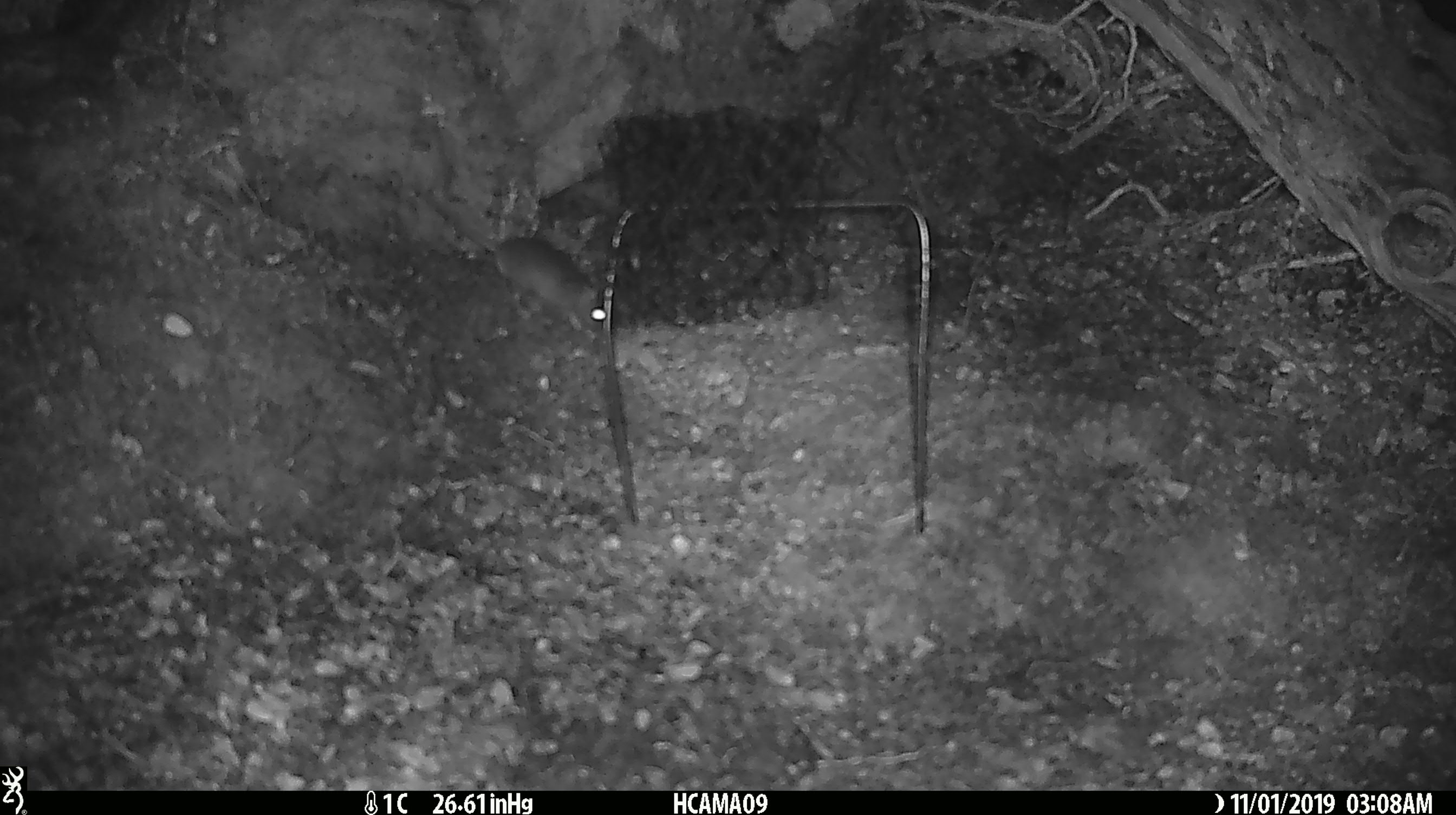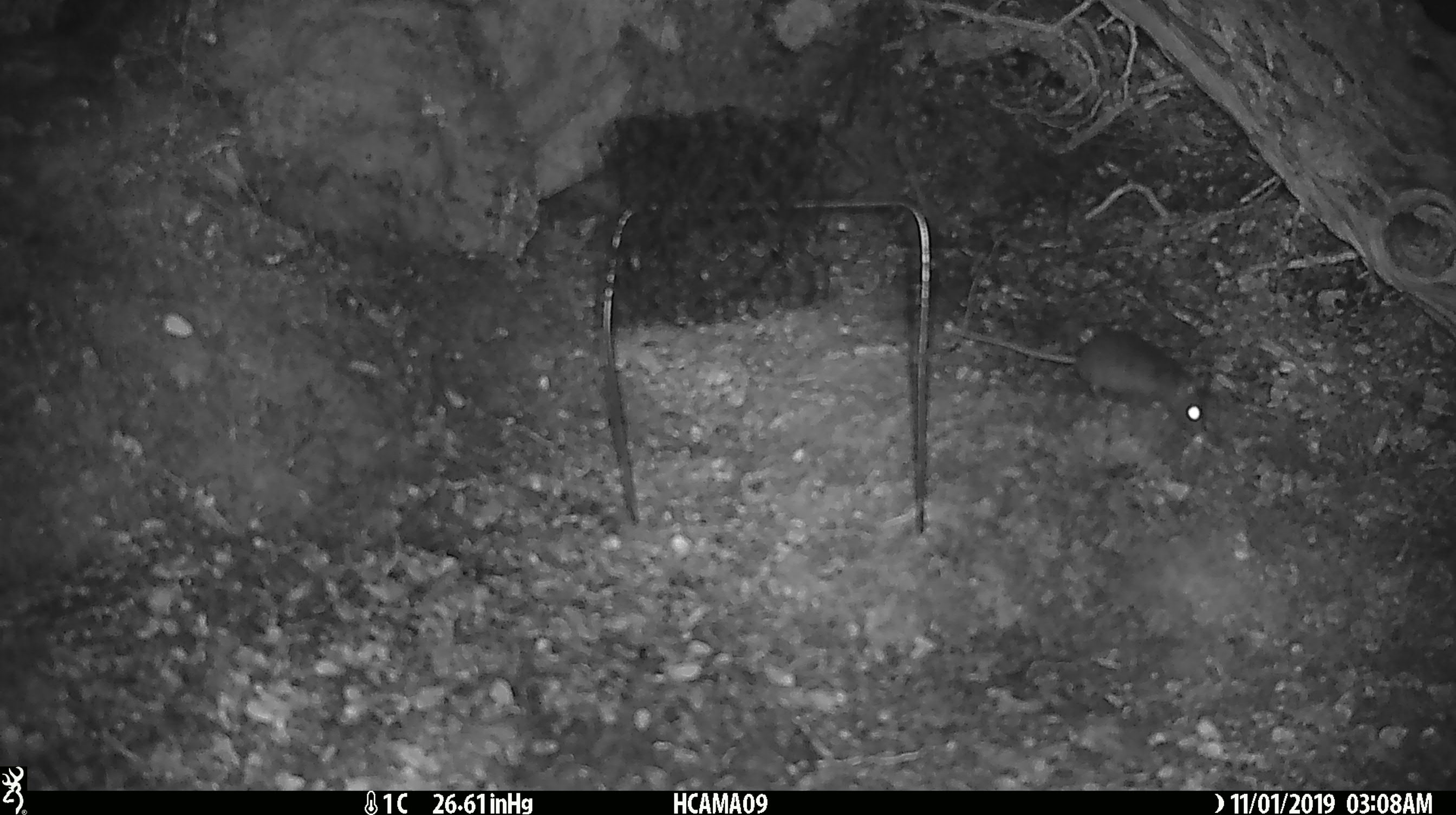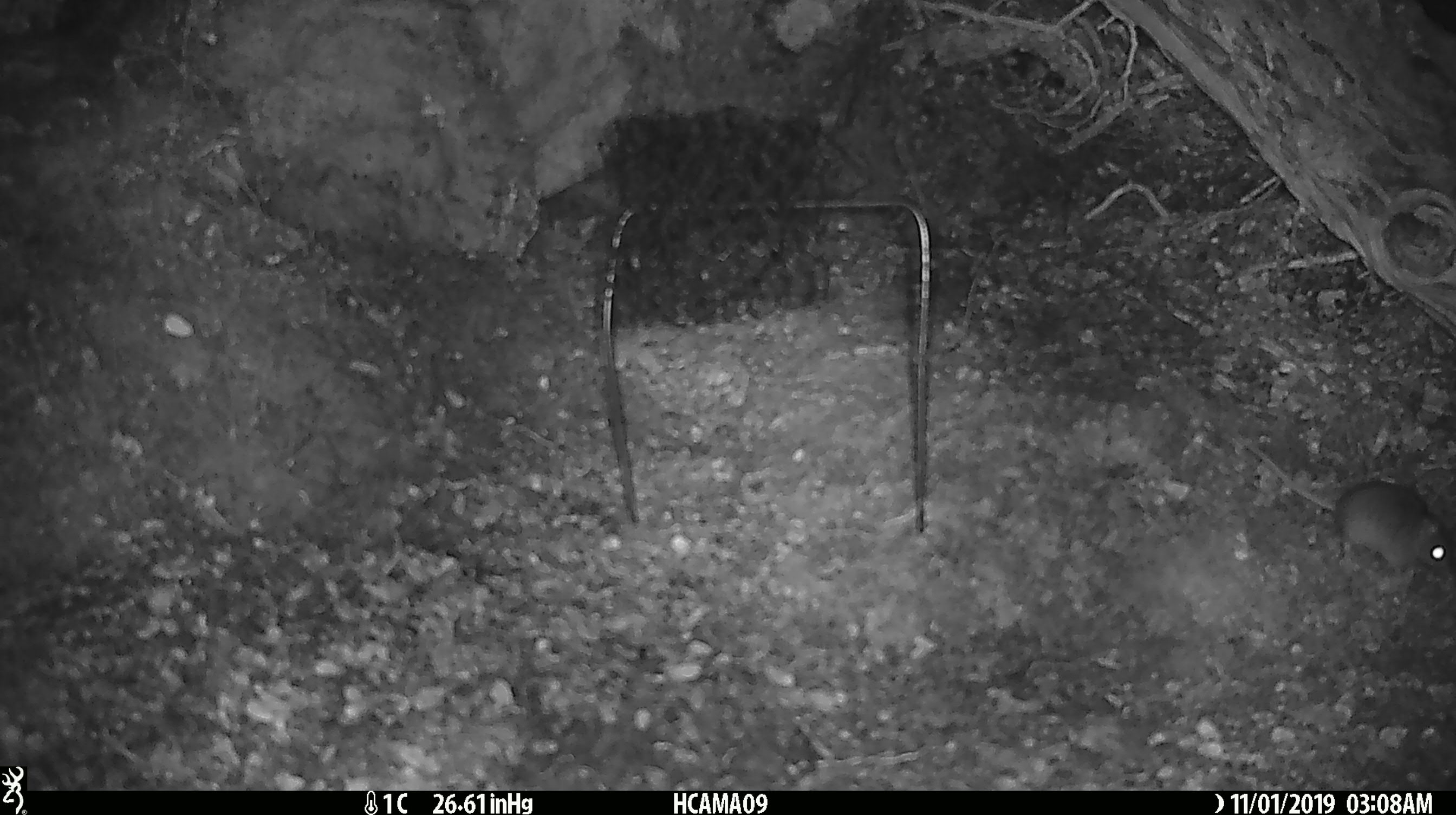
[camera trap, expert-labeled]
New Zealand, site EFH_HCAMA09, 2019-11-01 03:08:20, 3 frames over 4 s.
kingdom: Animalia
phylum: Chordata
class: Mammalia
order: Rodentia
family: Muridae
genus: Mus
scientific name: Mus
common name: mouse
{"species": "mouse (Mus)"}